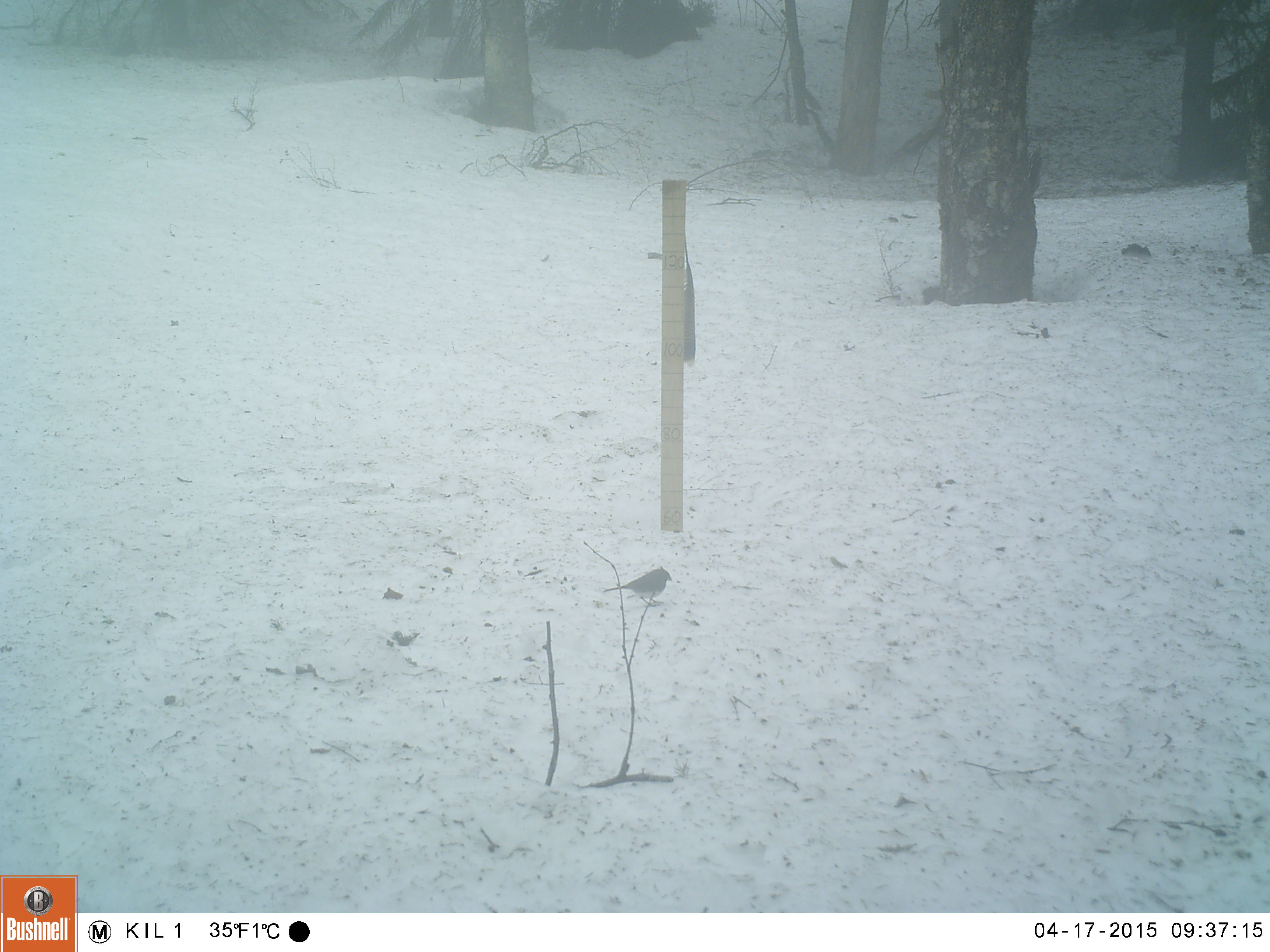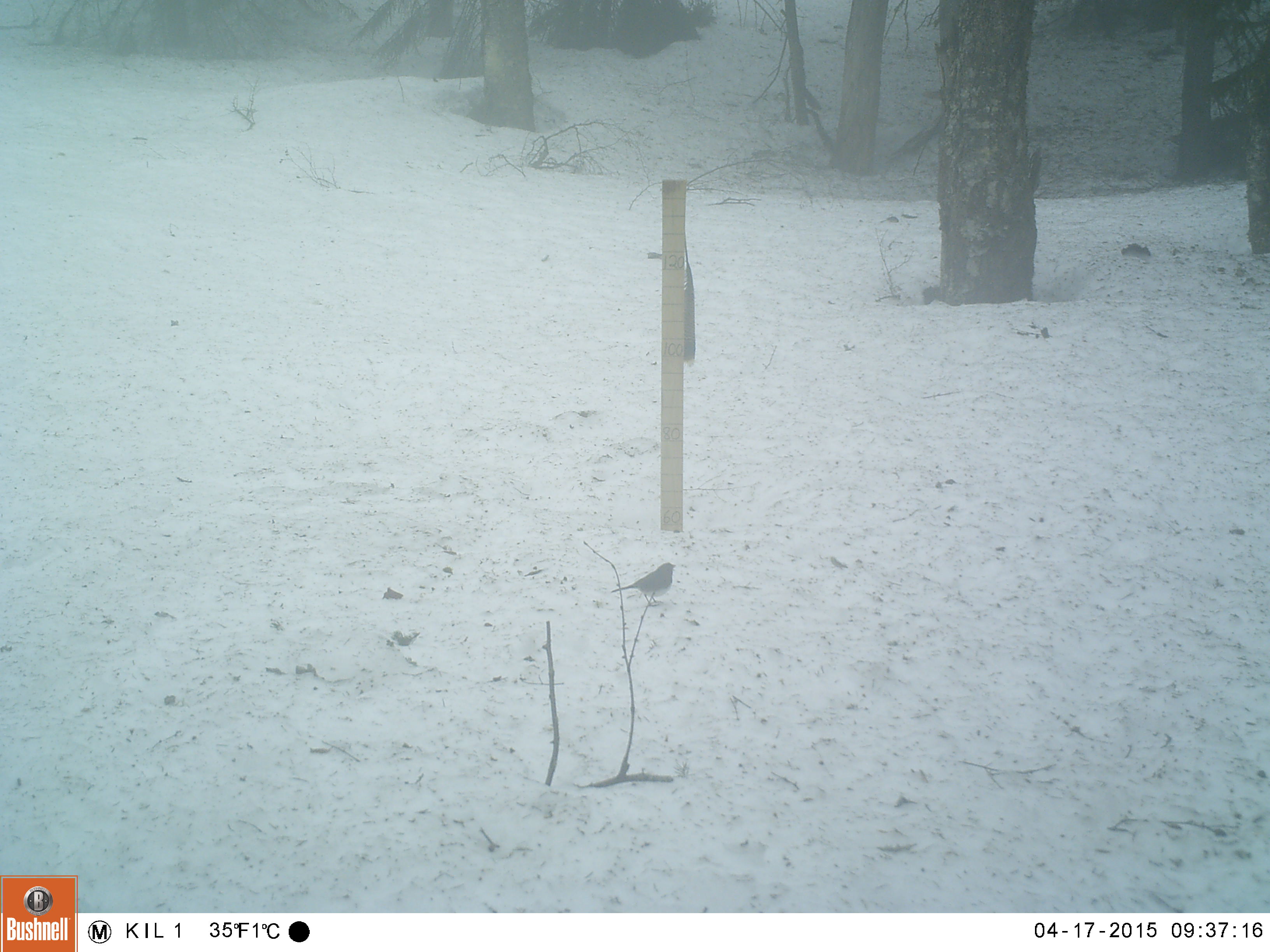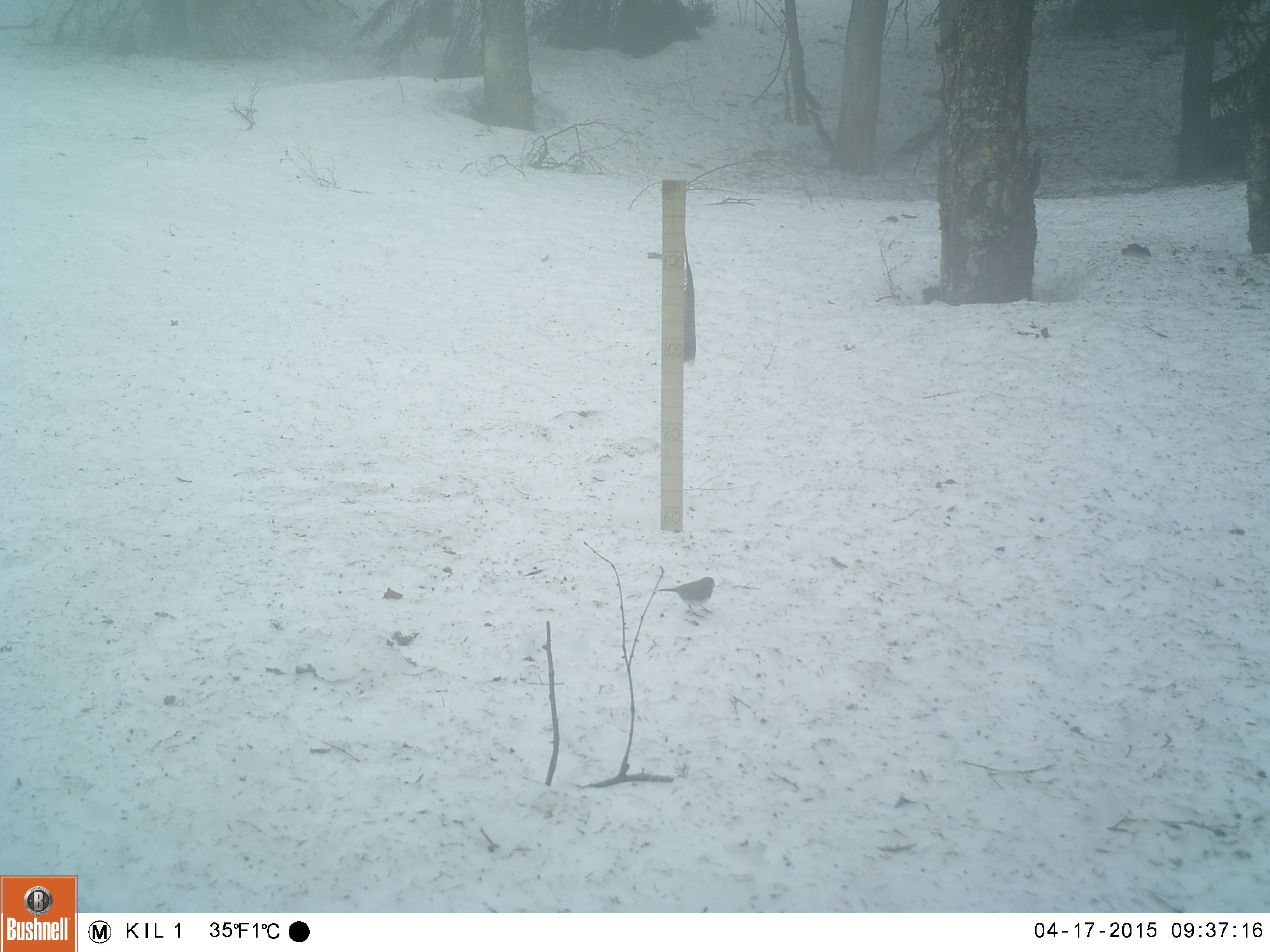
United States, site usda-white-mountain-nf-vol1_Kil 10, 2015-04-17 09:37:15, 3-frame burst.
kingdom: Animalia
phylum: Chordata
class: Aves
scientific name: Aves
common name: bird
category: bird sp.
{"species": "bird sp. (bird) (Aves)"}